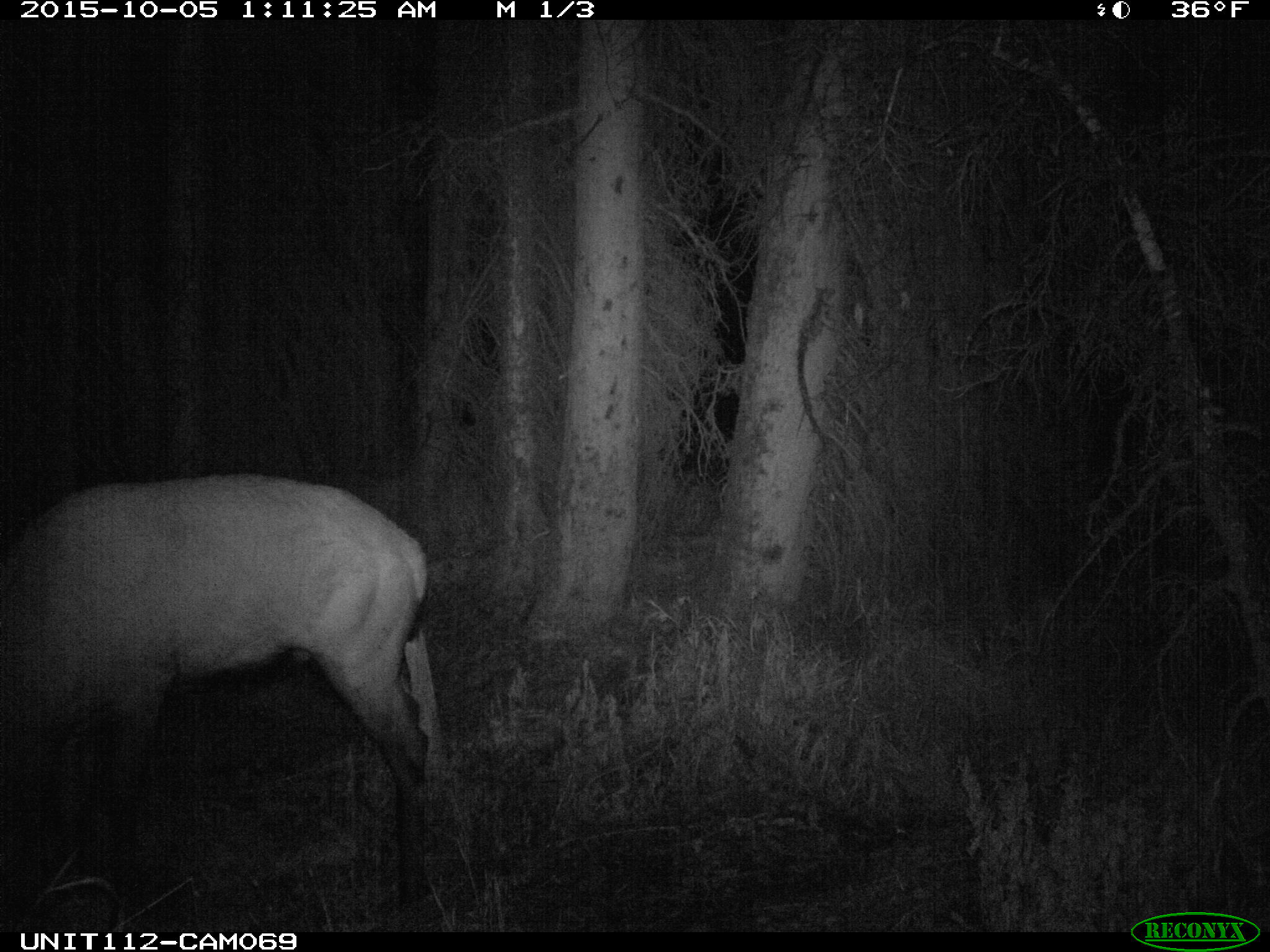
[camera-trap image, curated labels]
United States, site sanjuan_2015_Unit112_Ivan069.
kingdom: Animalia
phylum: Chordata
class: Mammalia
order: Artiodactyla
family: Cervidae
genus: Cervus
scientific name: Cervus elaphus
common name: red deer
Cervus elaphus (red deer).